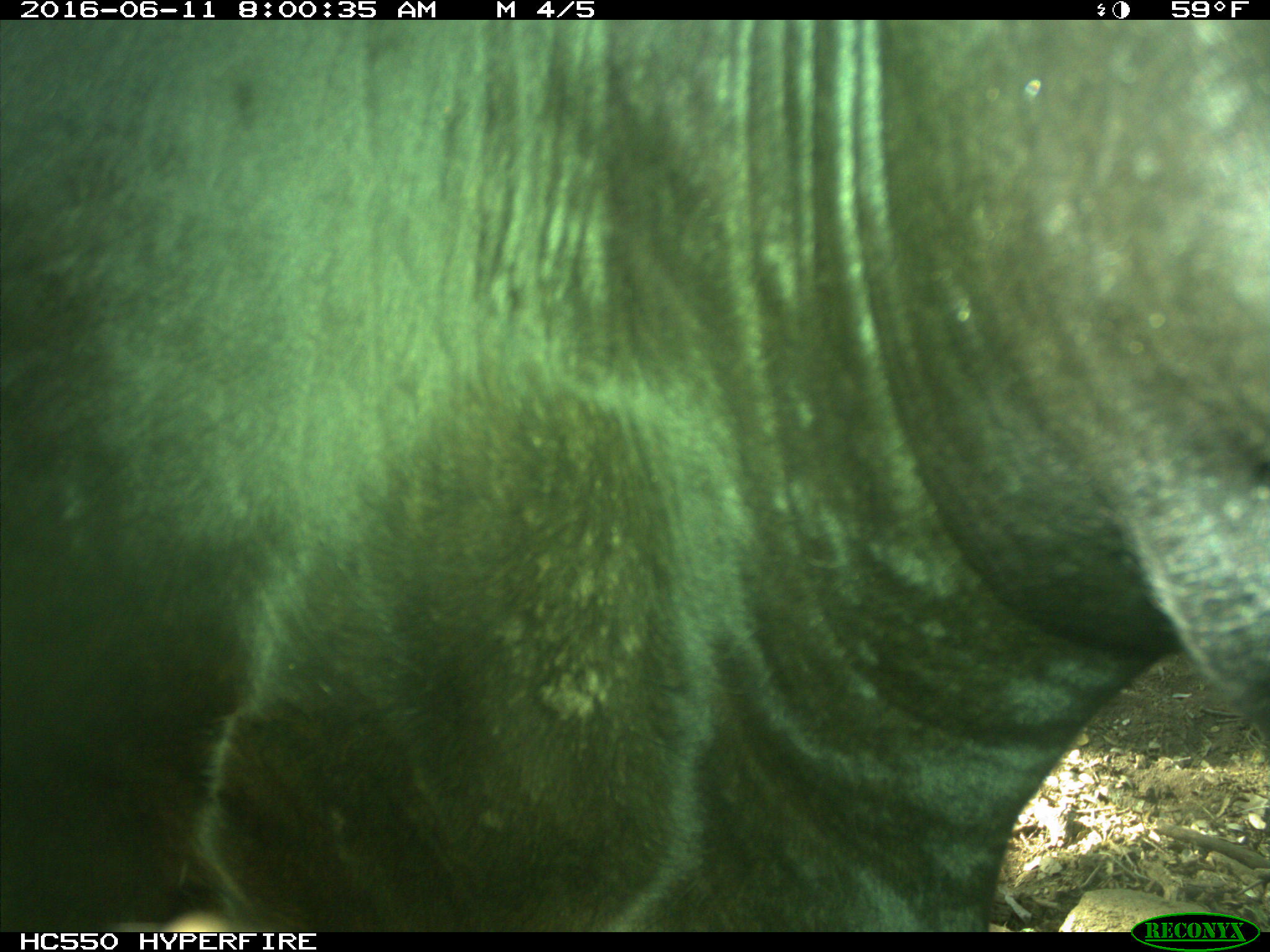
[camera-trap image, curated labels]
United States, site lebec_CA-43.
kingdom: Animalia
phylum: Chordata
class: Mammalia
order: Artiodactyla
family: Bovidae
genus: Bos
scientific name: Bos taurus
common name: domestic cow